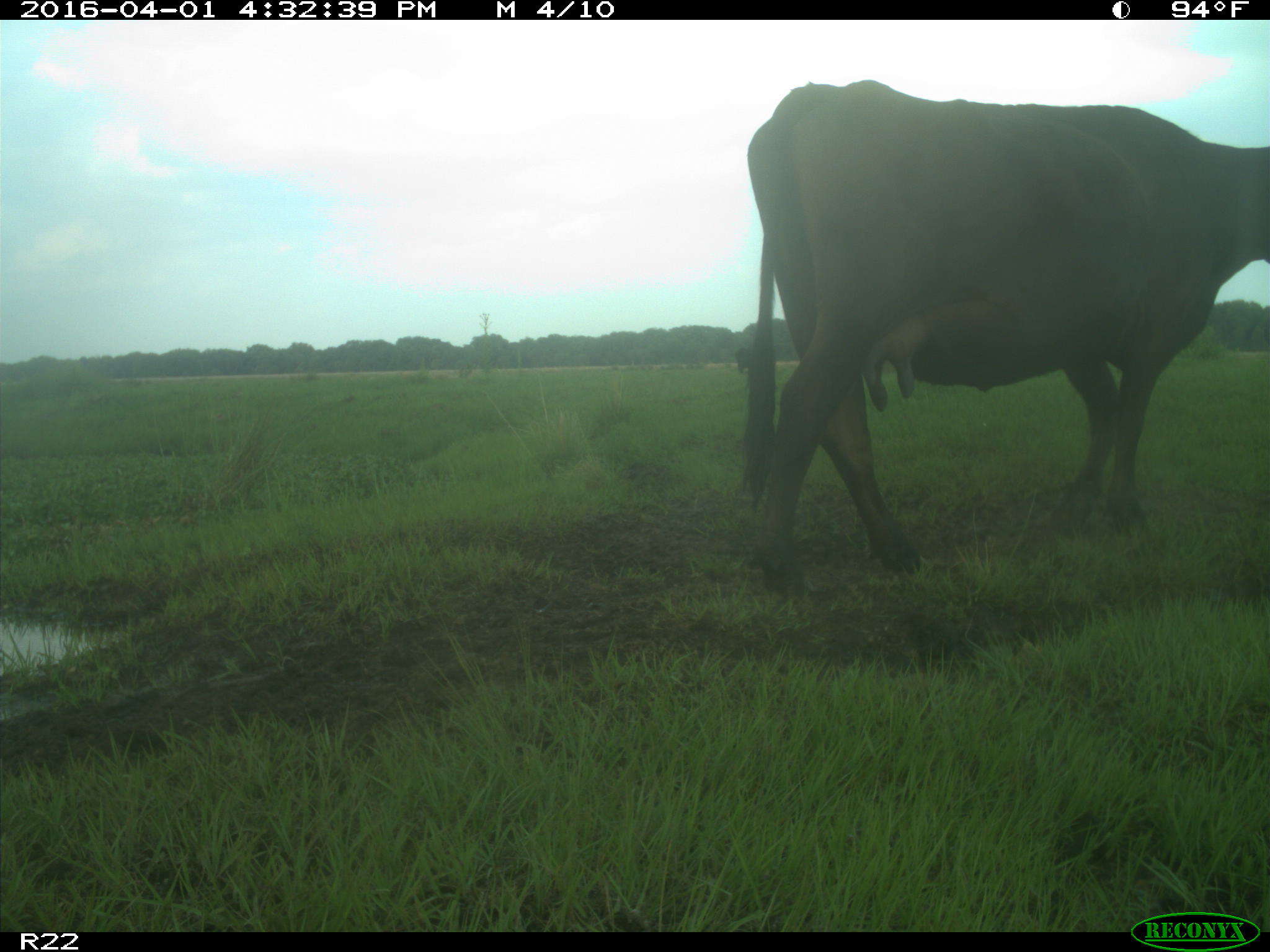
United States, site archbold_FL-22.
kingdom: Animalia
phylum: Chordata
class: Mammalia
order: Artiodactyla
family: Bovidae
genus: Bos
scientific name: Bos taurus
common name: domestic cow